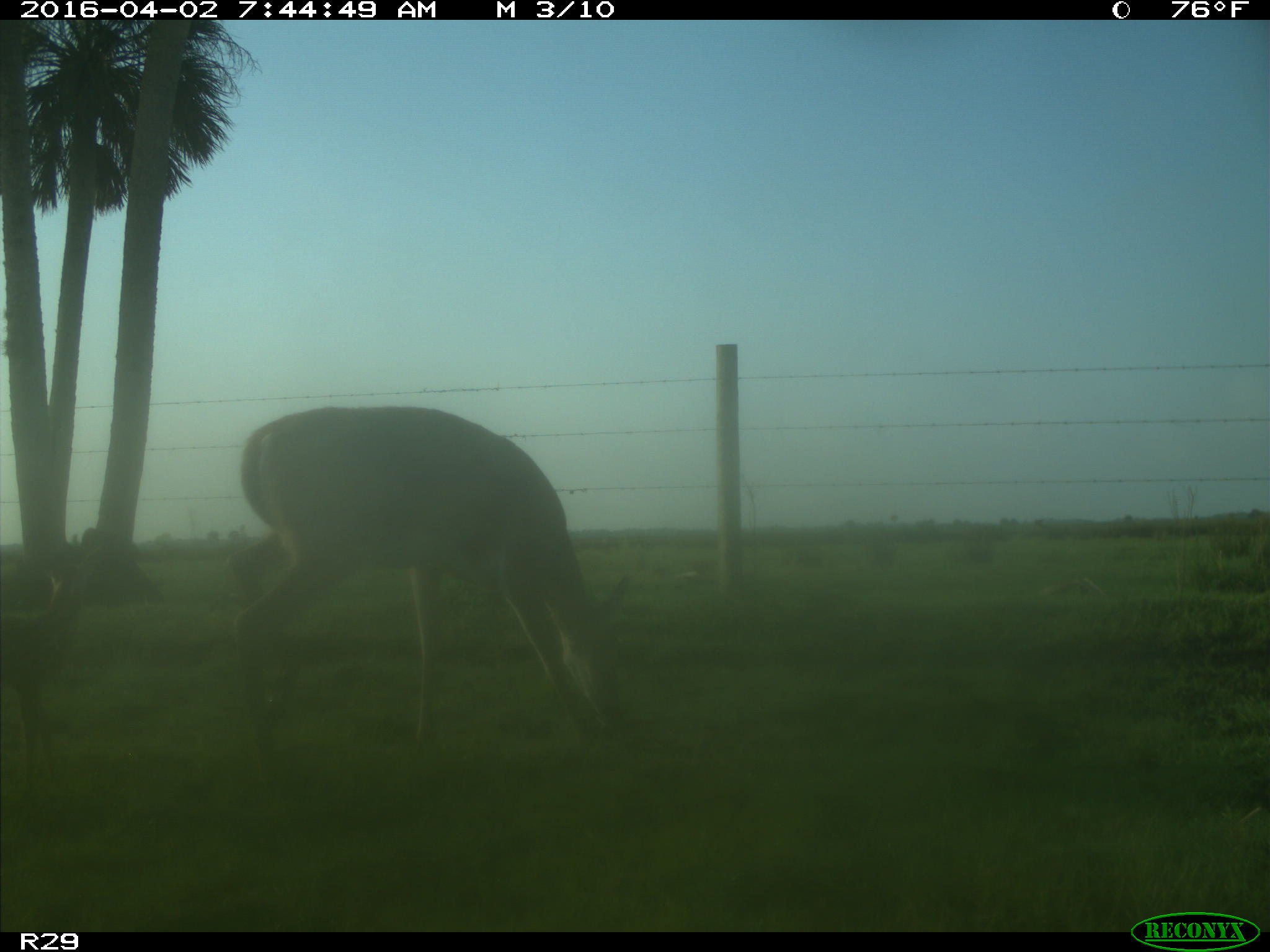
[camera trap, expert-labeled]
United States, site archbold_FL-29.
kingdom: Animalia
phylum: Chordata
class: Mammalia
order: Artiodactyla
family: Cervidae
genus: Odocoileus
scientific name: Odocoileus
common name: deer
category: unidentified deer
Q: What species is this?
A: Unidentified deer (deer) (Odocoileus).